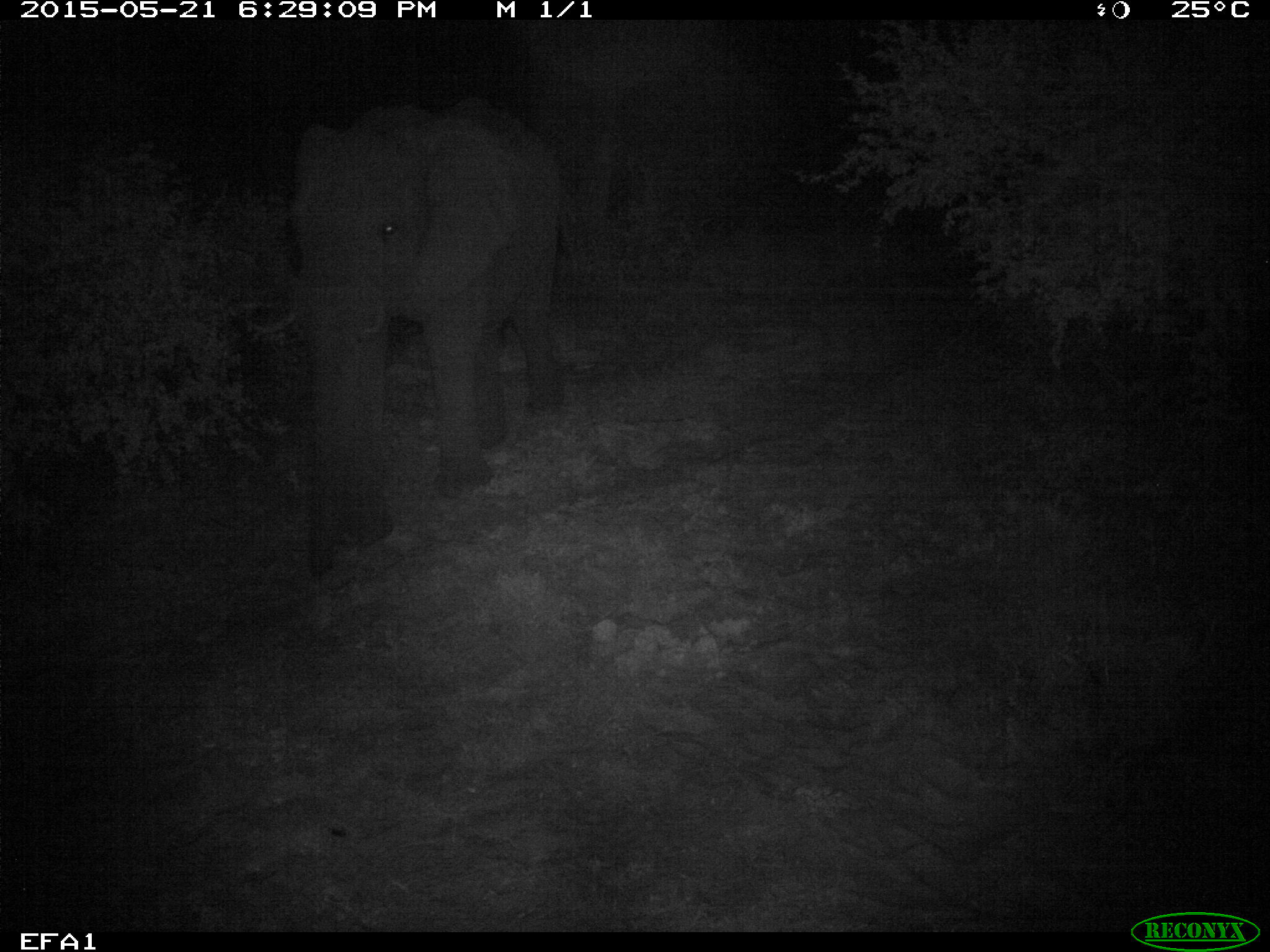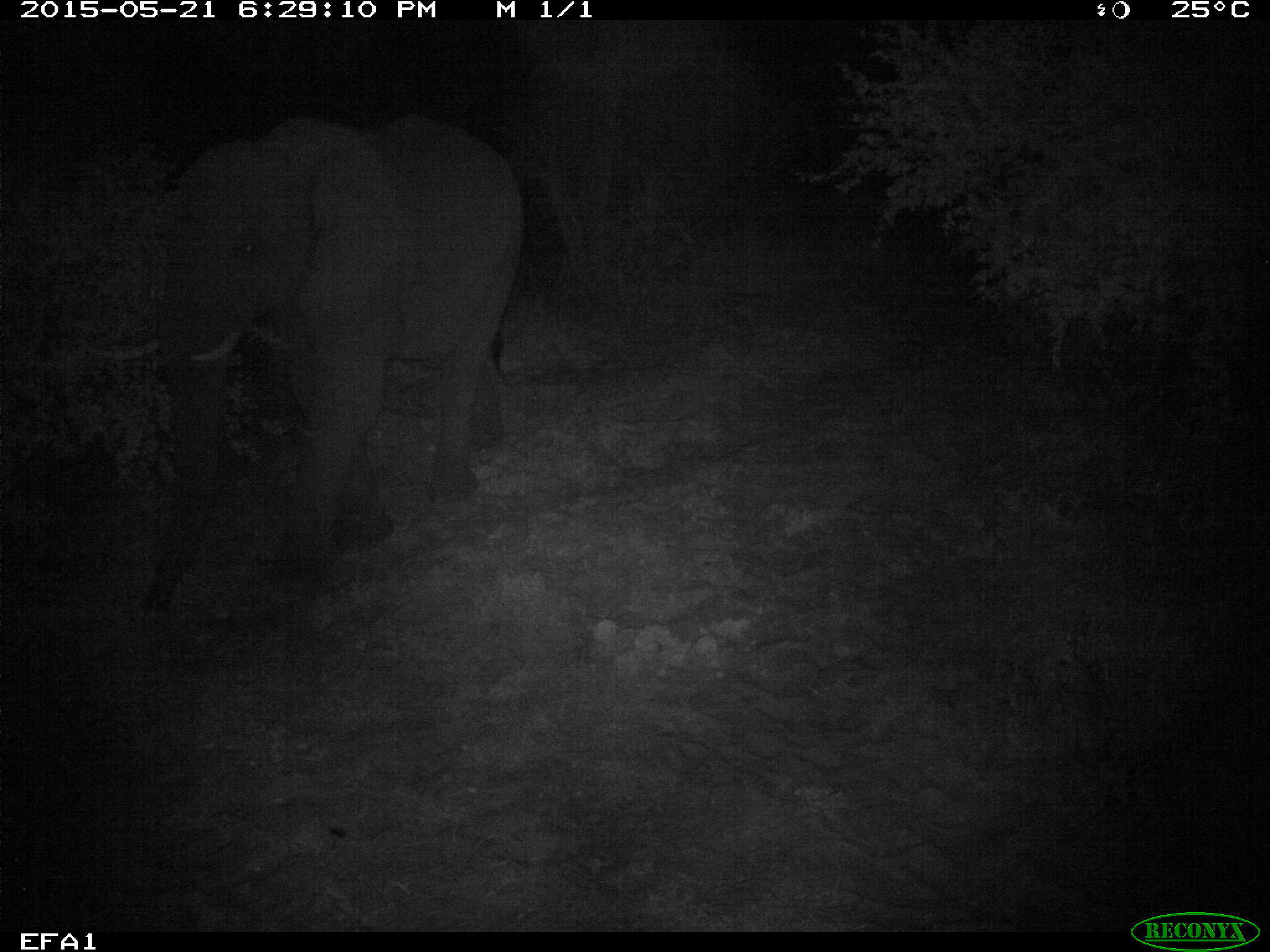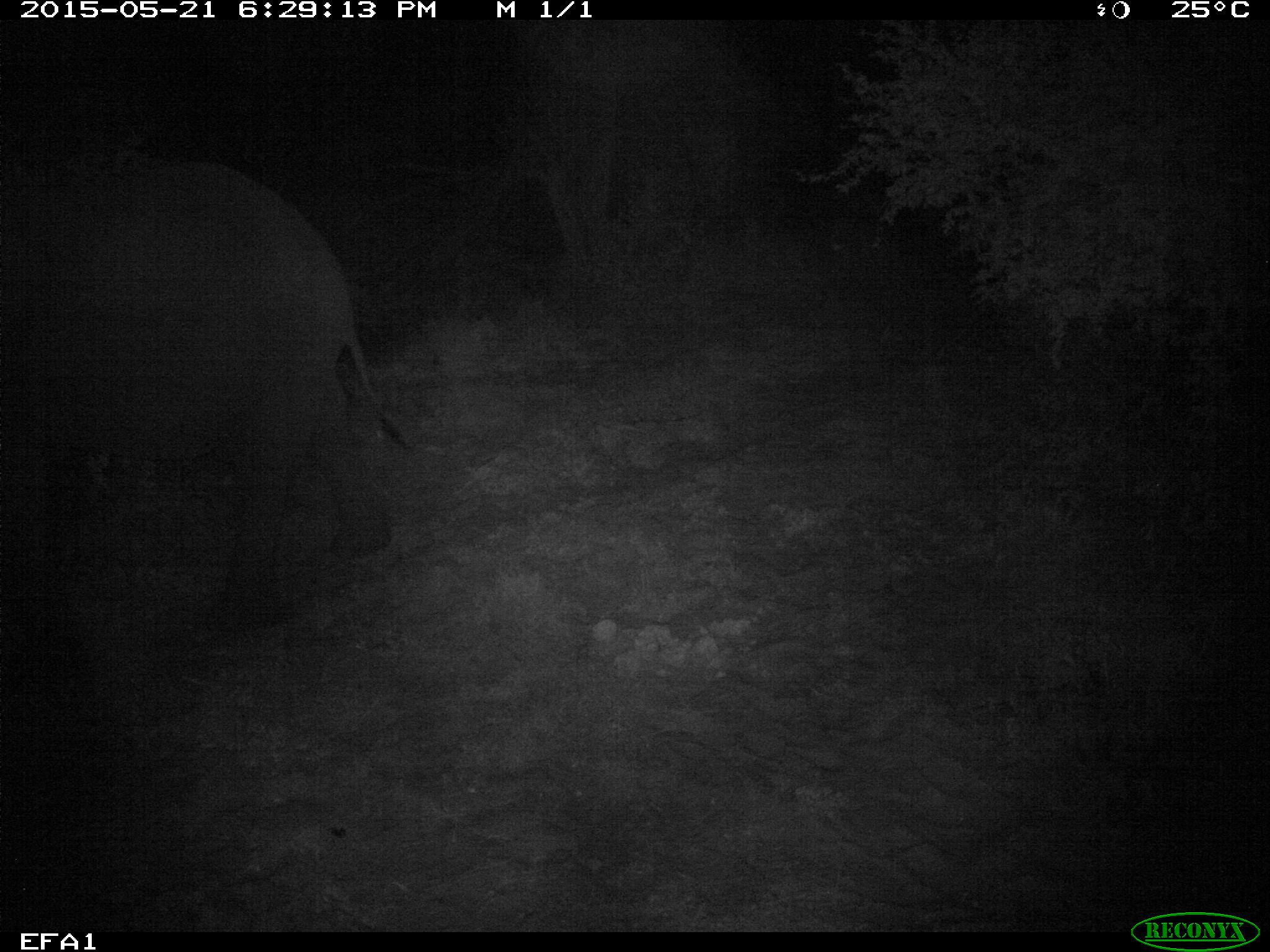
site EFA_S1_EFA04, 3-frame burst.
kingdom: Animalia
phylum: Chordata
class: Mammalia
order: Proboscidea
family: Elephantidae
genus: Loxodonta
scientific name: Loxodonta africana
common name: african bush elephant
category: elephant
Elephant (african bush elephant) (Loxodonta africana), count 1. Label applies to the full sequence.